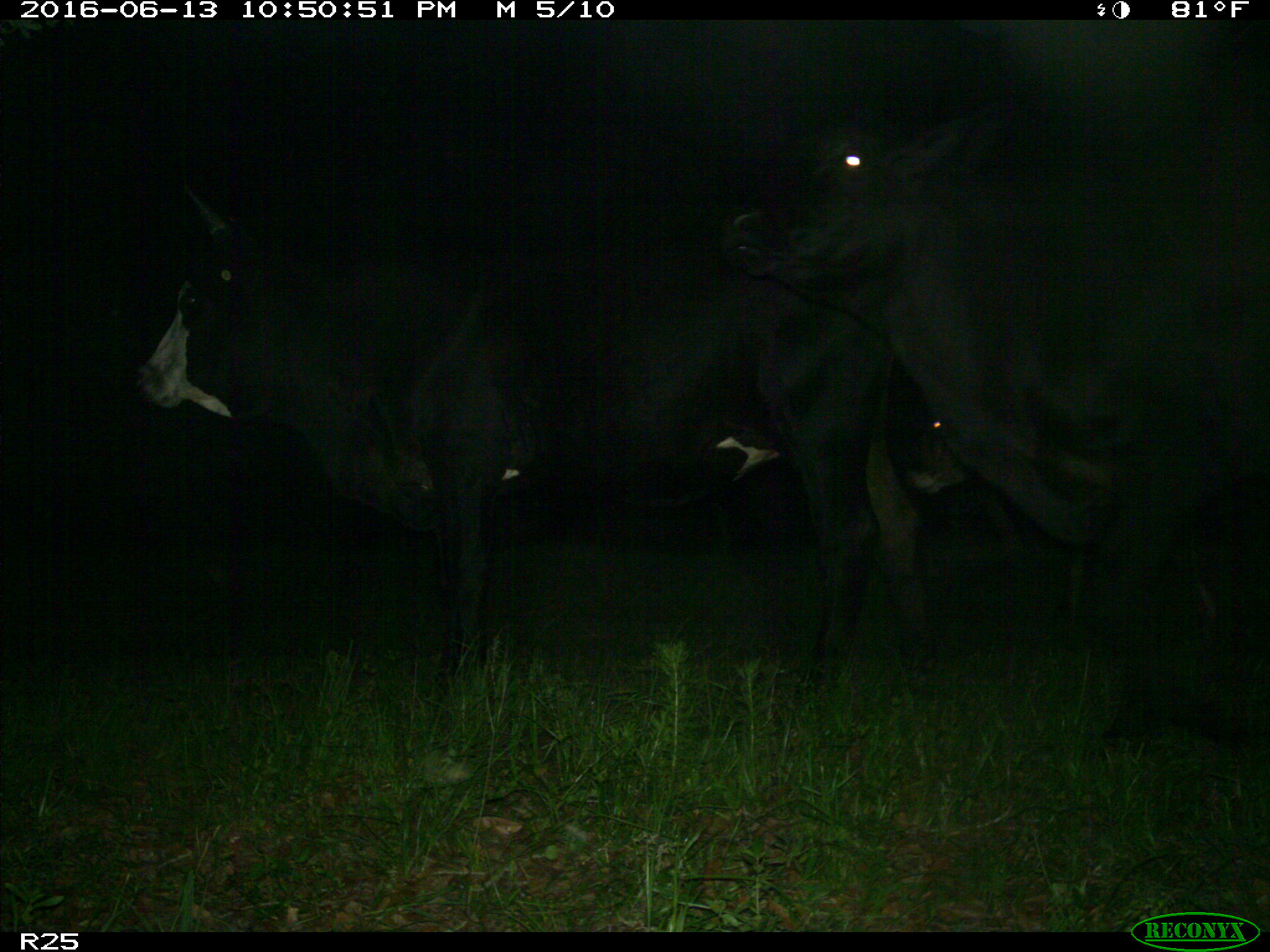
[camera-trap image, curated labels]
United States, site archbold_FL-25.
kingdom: Animalia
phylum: Chordata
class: Mammalia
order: Artiodactyla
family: Bovidae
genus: Bos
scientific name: Bos taurus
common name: domestic cow